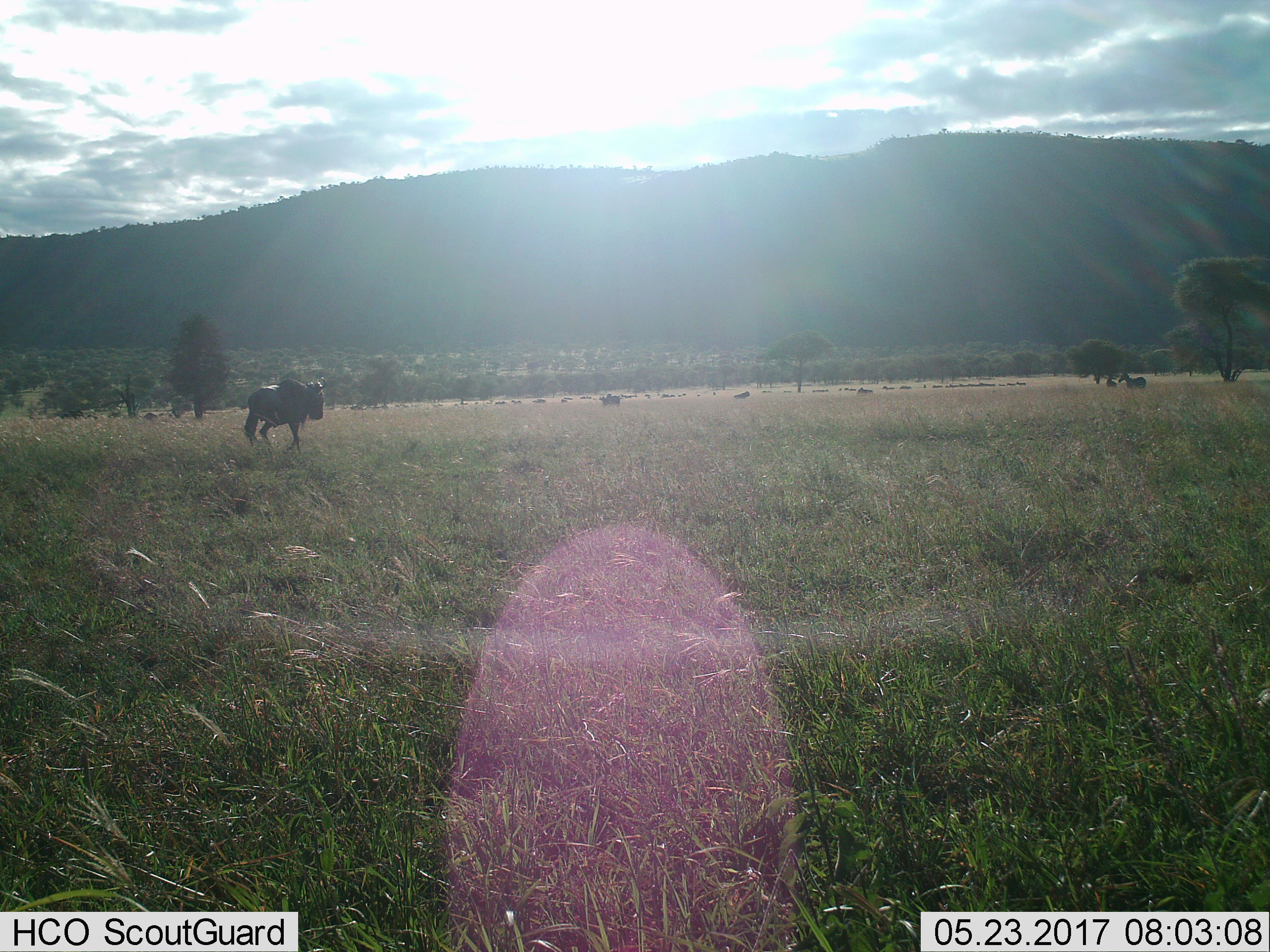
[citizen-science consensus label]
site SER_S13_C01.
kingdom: Animalia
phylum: Chordata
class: Mammalia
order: Artiodactyla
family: Bovidae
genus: Connochaetes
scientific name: Connochaetes taurinus taurinus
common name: blue wildebeest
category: wildebeestblue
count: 11-50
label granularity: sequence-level